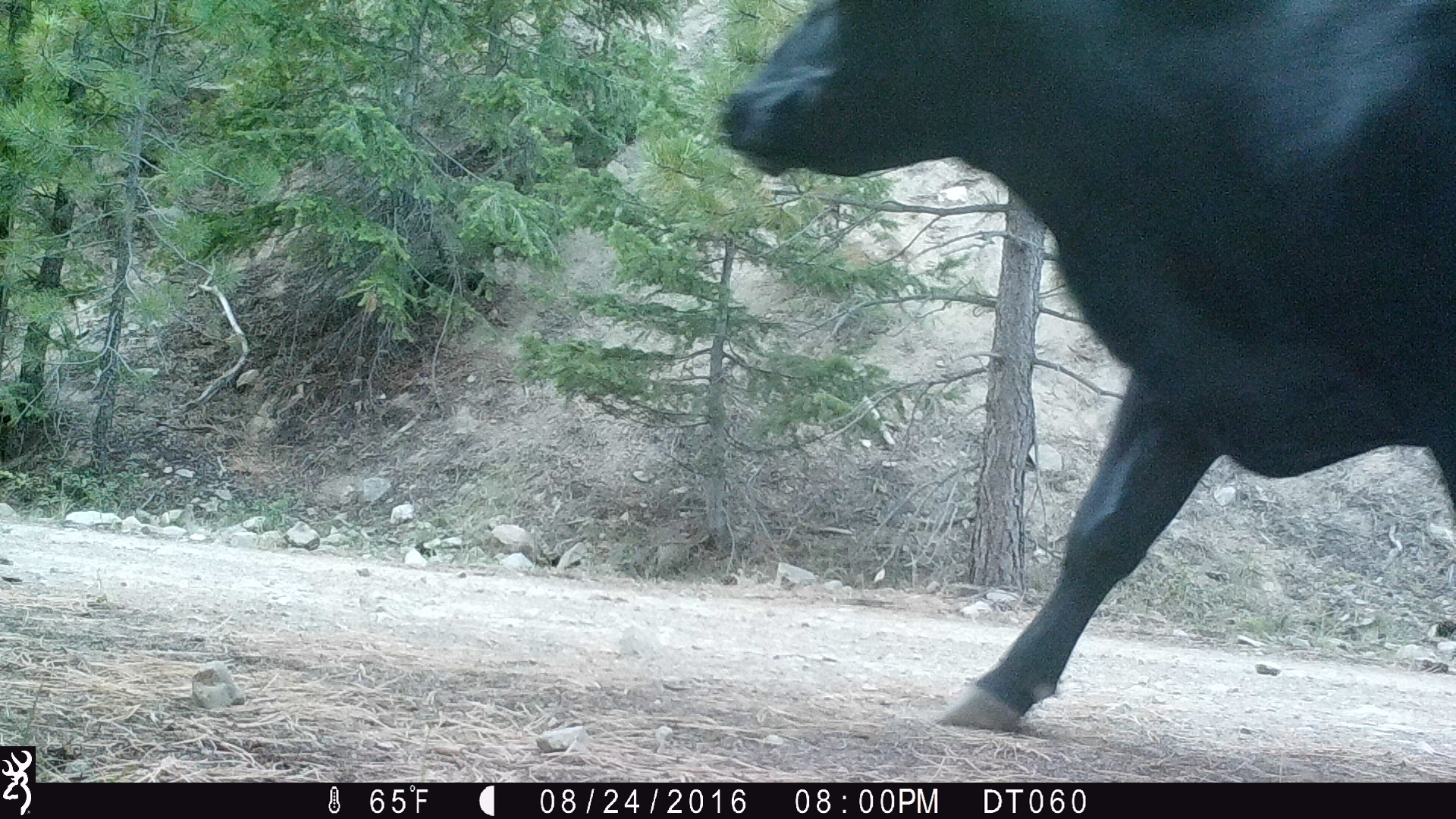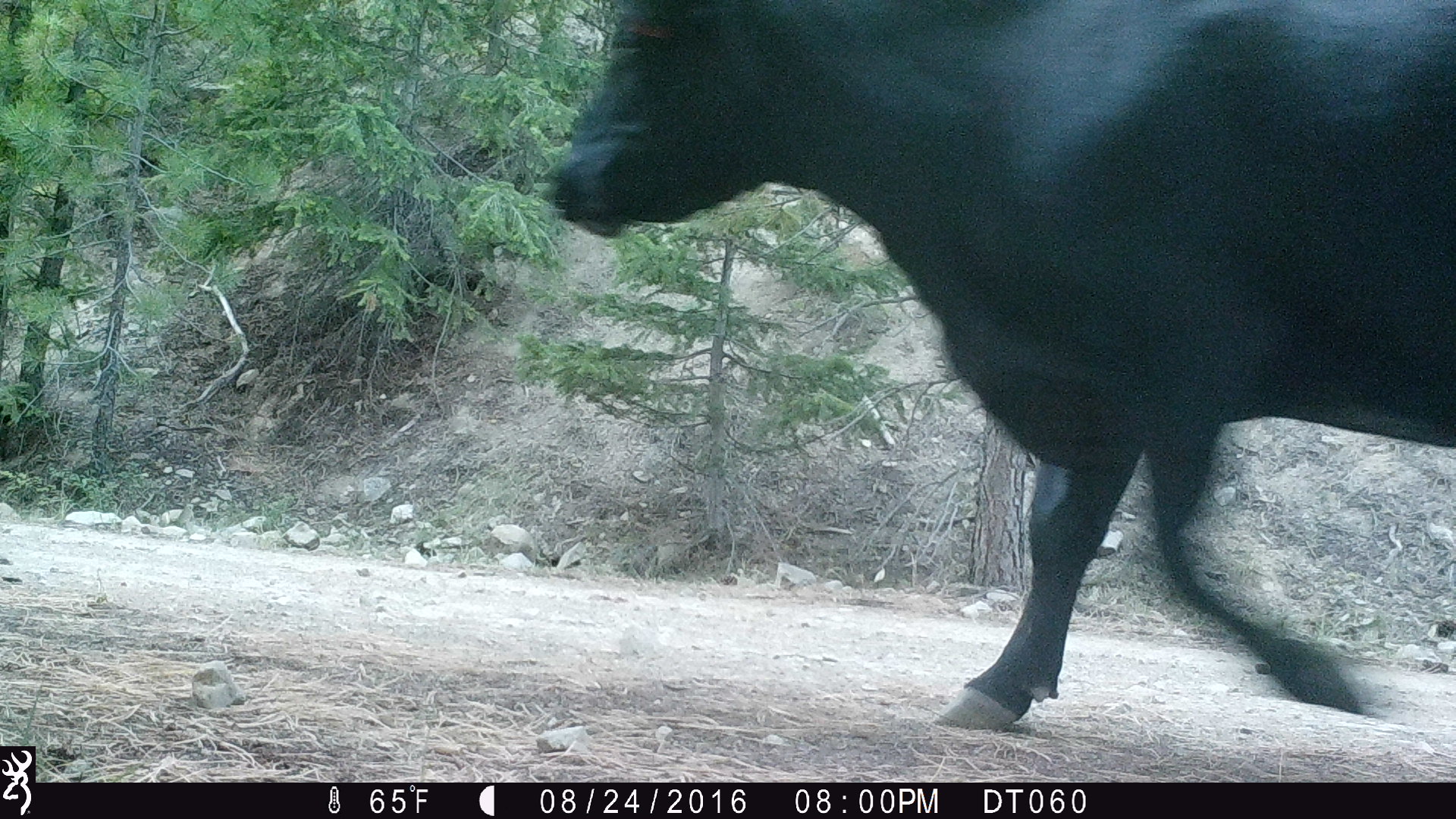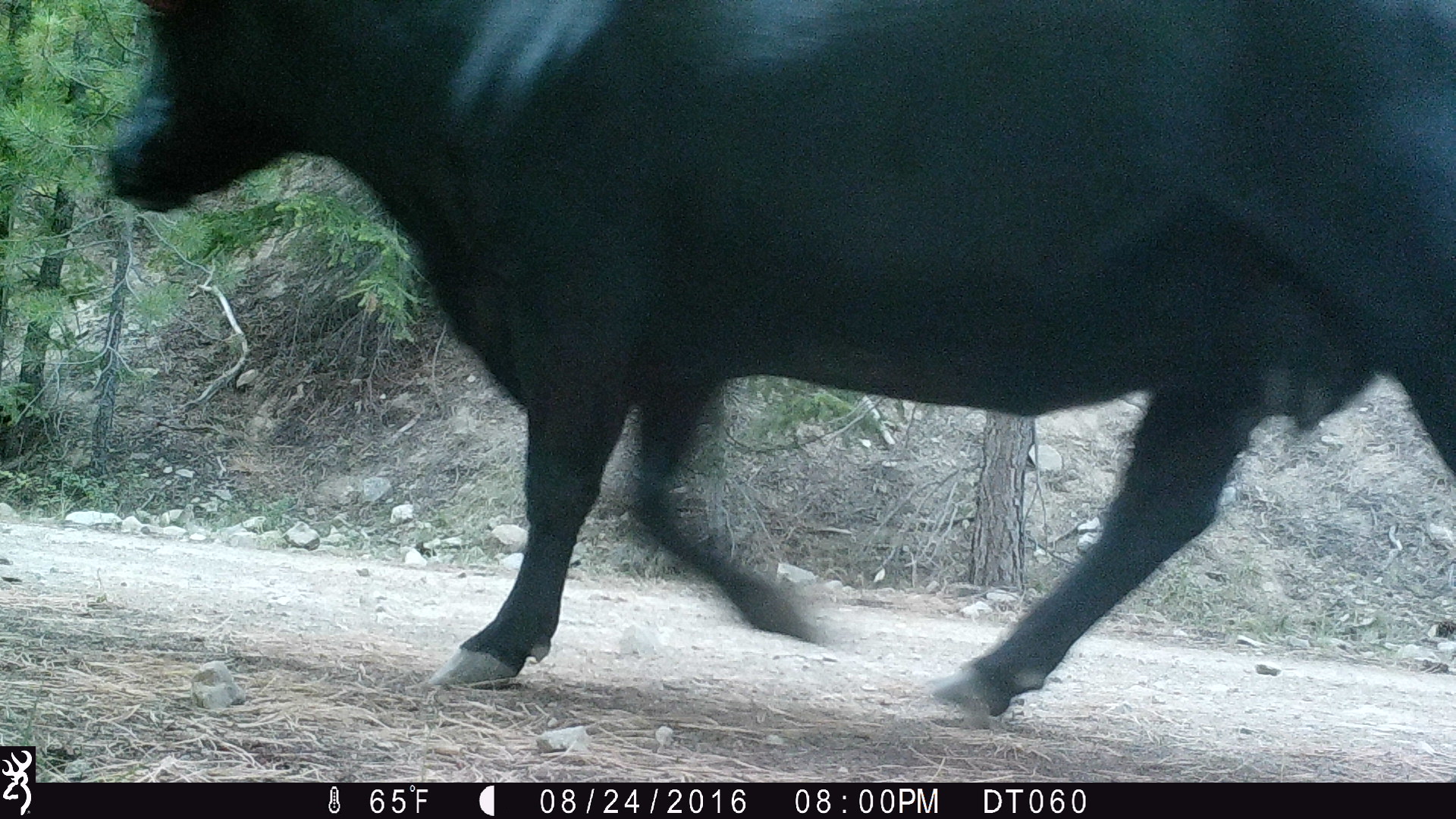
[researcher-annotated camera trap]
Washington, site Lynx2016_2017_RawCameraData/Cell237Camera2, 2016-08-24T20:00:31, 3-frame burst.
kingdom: Animalia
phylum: Chordata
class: Mammalia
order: Artiodactyla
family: Bovidae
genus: Bos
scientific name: Bos taurus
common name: domestic cattle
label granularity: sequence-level